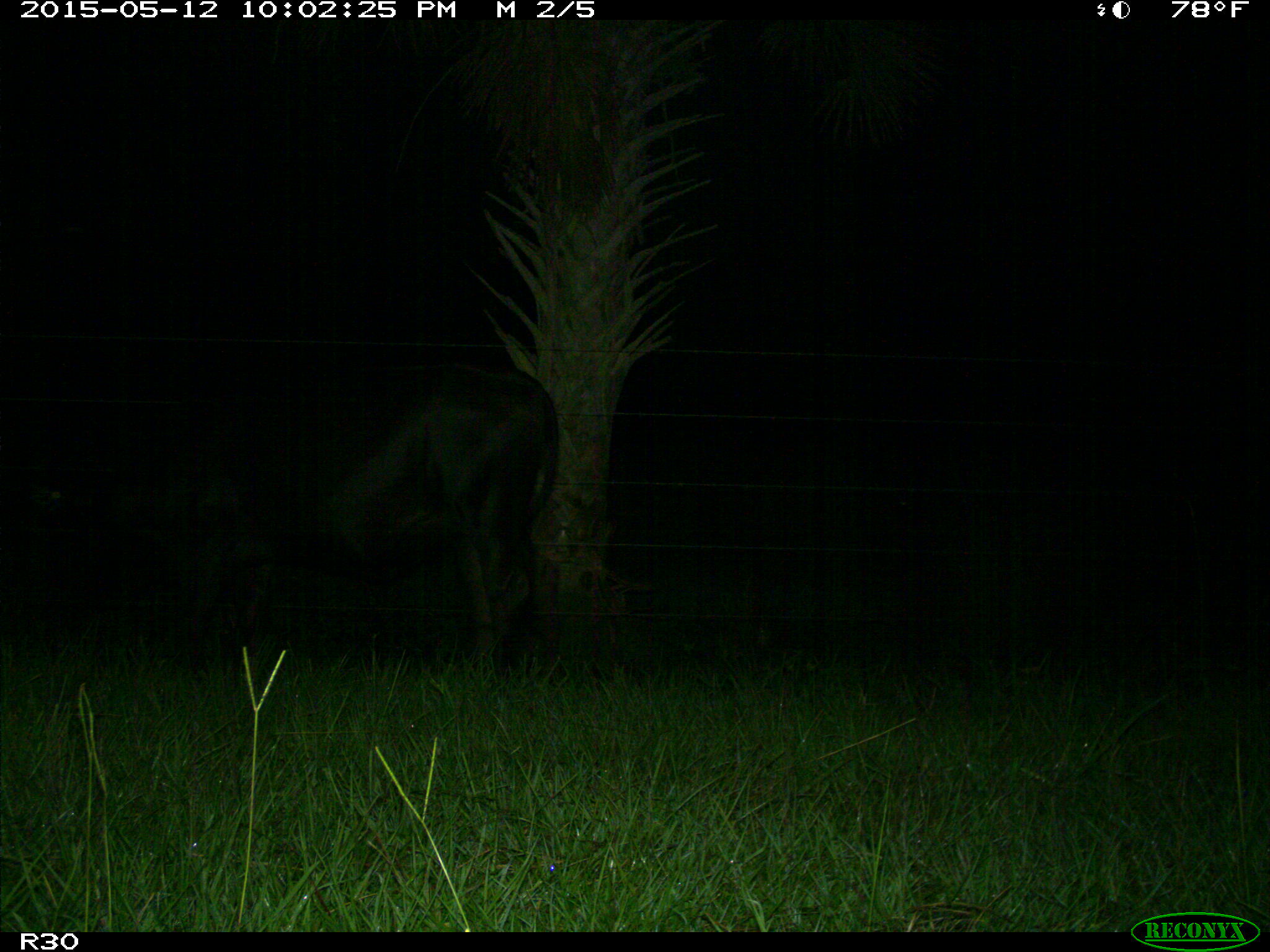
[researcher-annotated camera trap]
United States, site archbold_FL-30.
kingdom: Animalia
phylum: Chordata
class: Mammalia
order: Artiodactyla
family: Bovidae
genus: Bos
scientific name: Bos taurus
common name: domestic cow